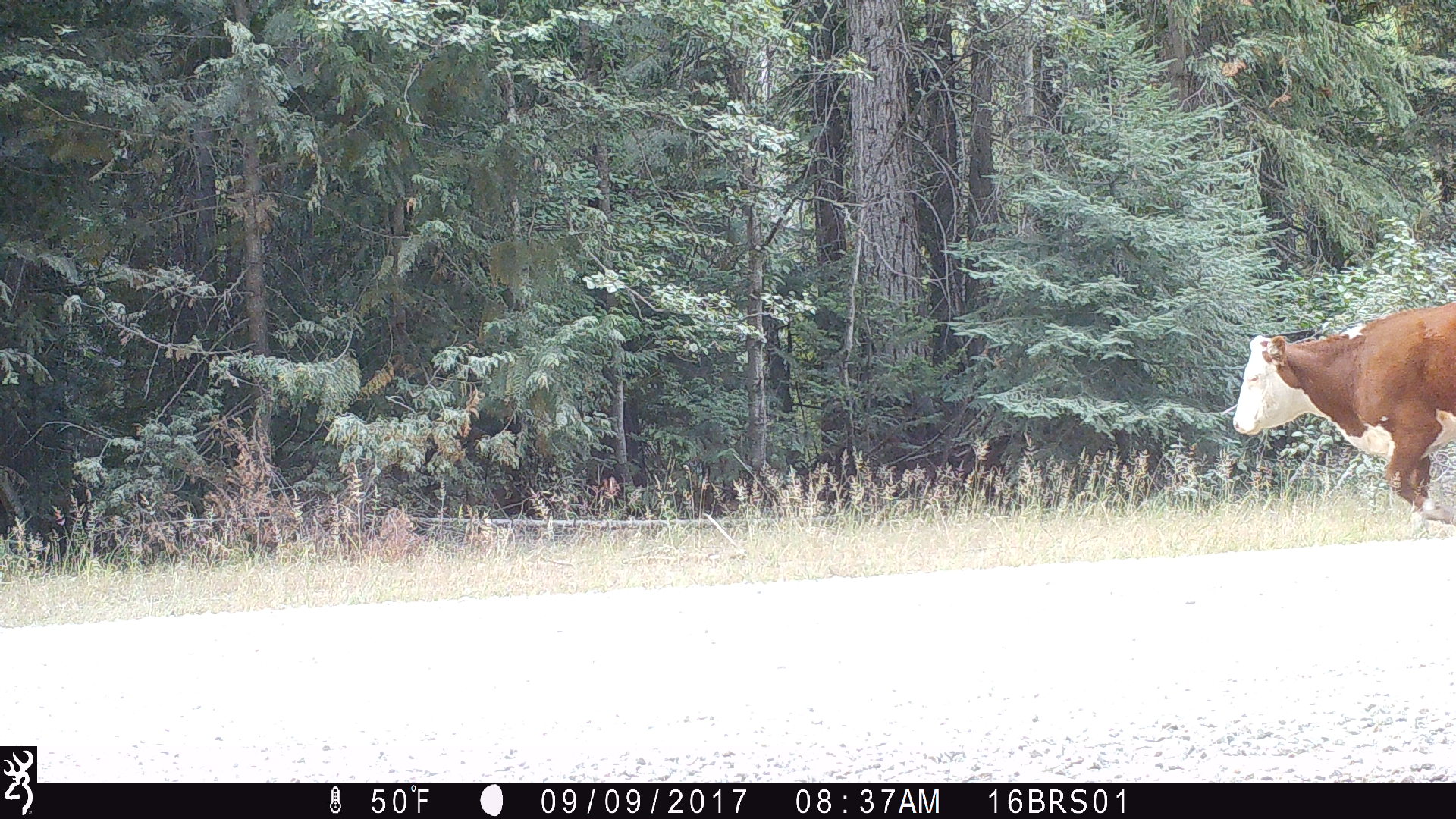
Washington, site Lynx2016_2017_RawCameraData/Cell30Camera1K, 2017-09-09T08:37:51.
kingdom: Animalia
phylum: Chordata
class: Mammalia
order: Artiodactyla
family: Bovidae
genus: Bos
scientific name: Bos taurus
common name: domestic cattle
Domestic cattle (Bos taurus). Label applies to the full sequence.